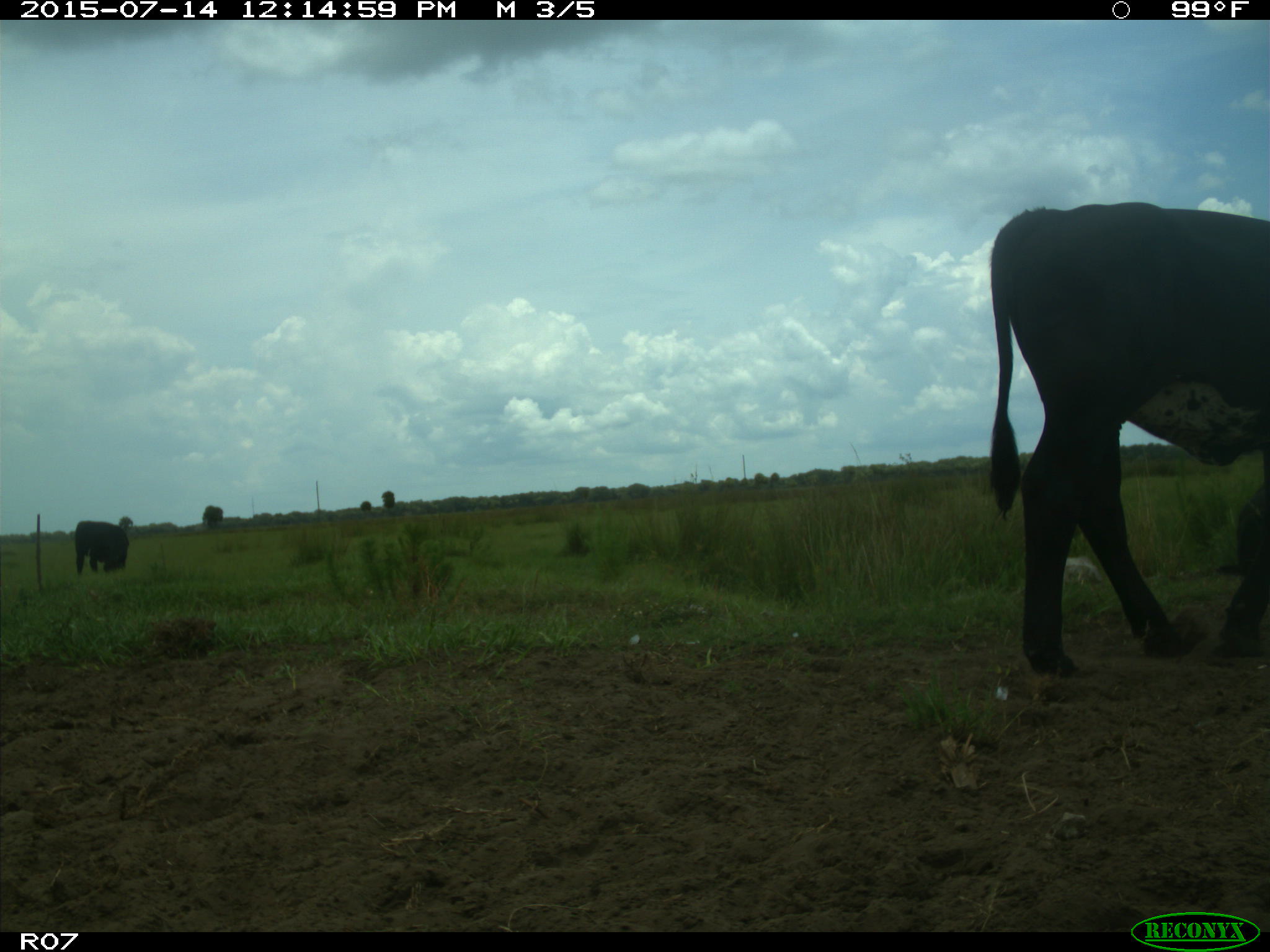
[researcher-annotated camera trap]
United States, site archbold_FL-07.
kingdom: Animalia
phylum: Chordata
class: Mammalia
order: Artiodactyla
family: Bovidae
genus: Bos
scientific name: Bos taurus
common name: domestic cow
Bos taurus (domestic cow).